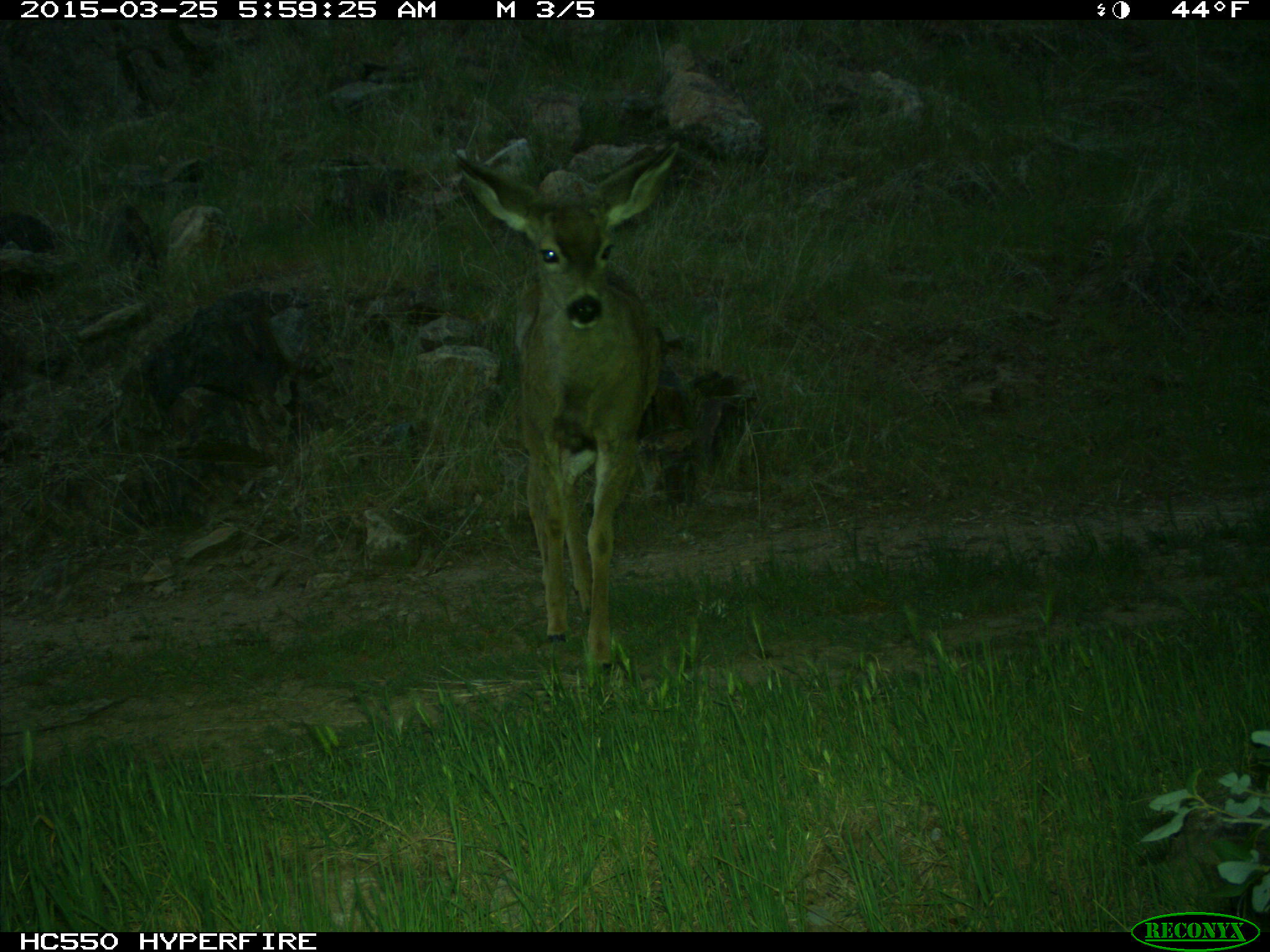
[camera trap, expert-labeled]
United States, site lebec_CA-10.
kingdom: Animalia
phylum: Chordata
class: Mammalia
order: Artiodactyla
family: Cervidae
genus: Odocoileus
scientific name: Odocoileus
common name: deer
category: unidentified deer